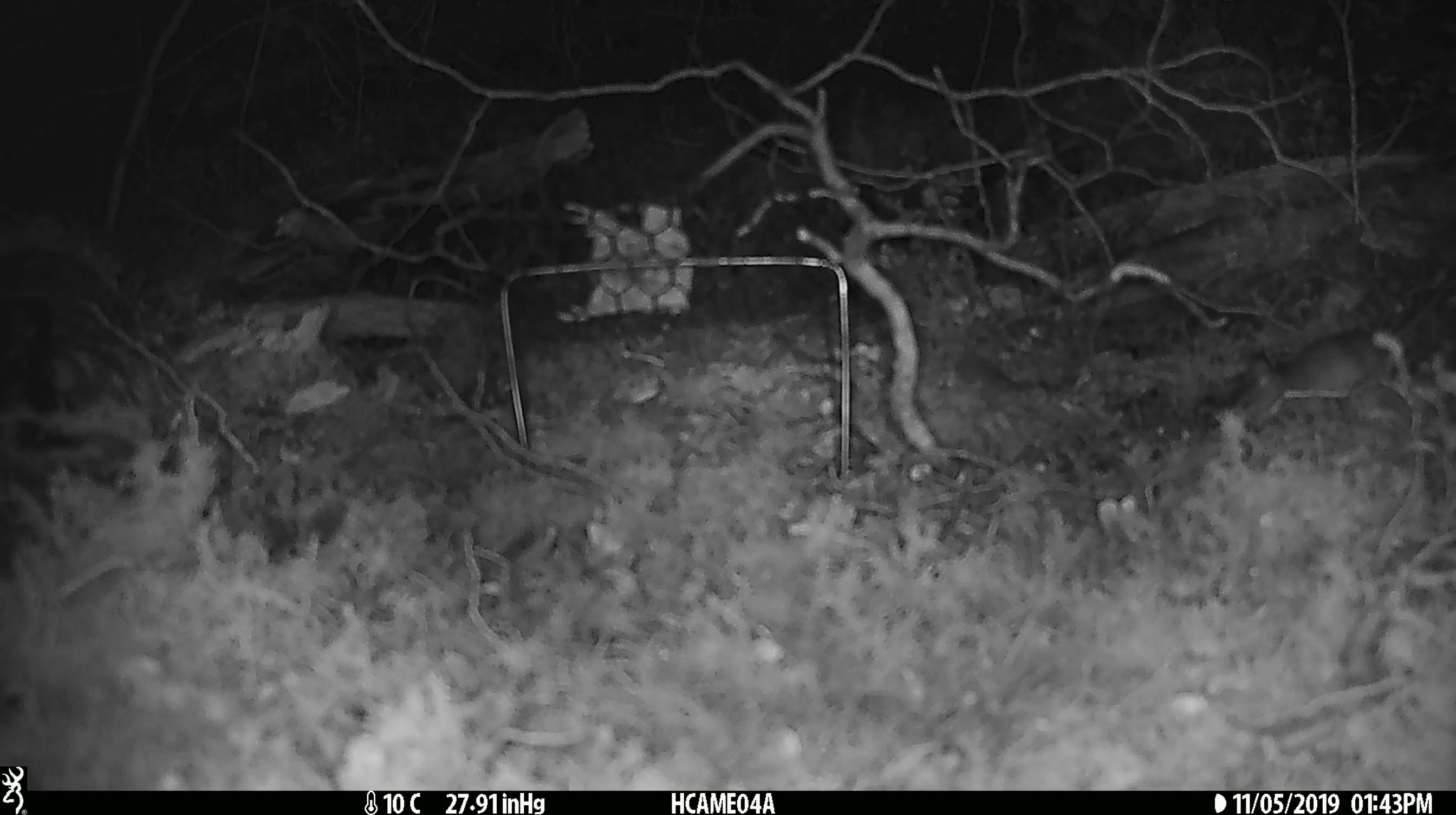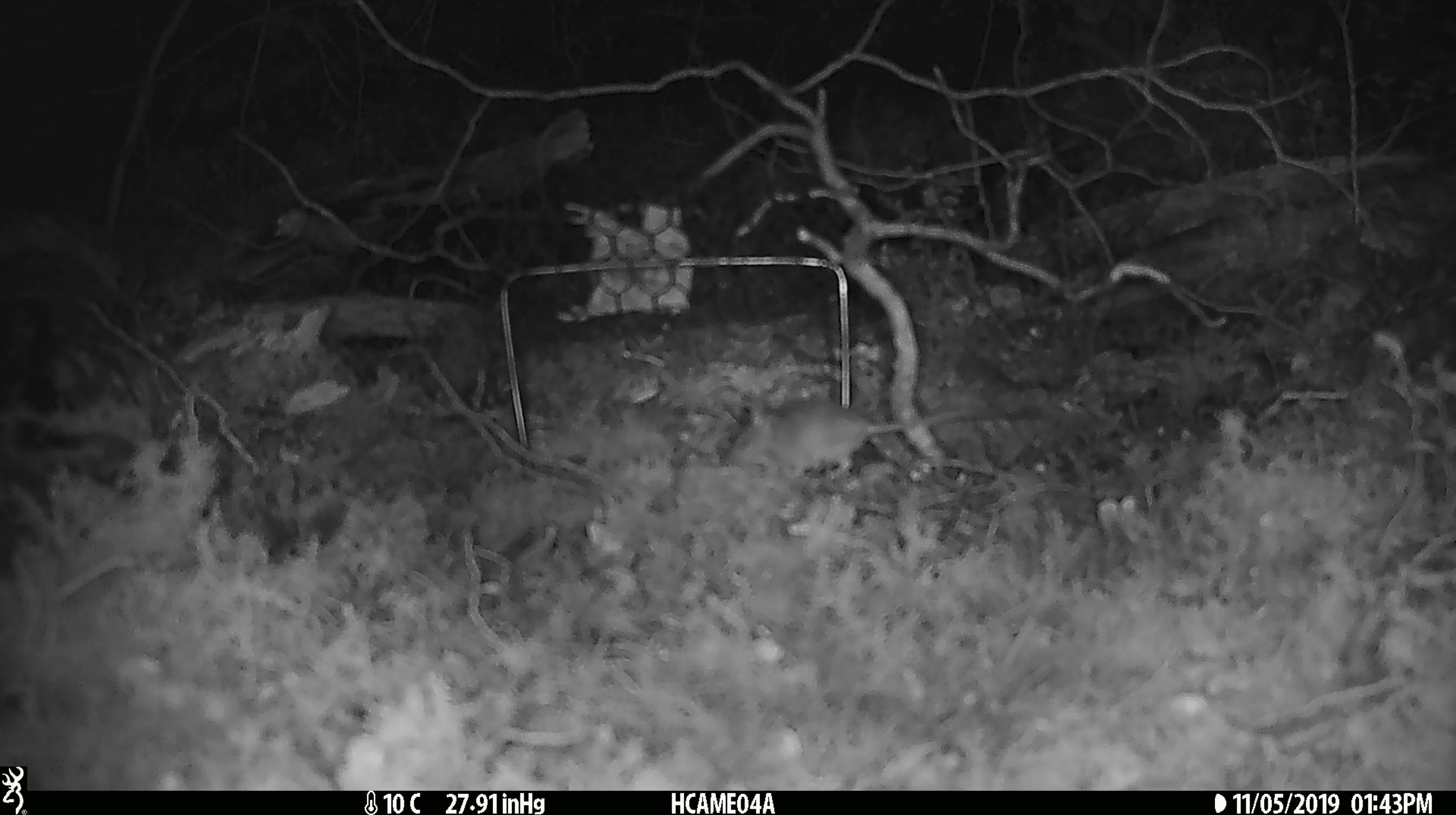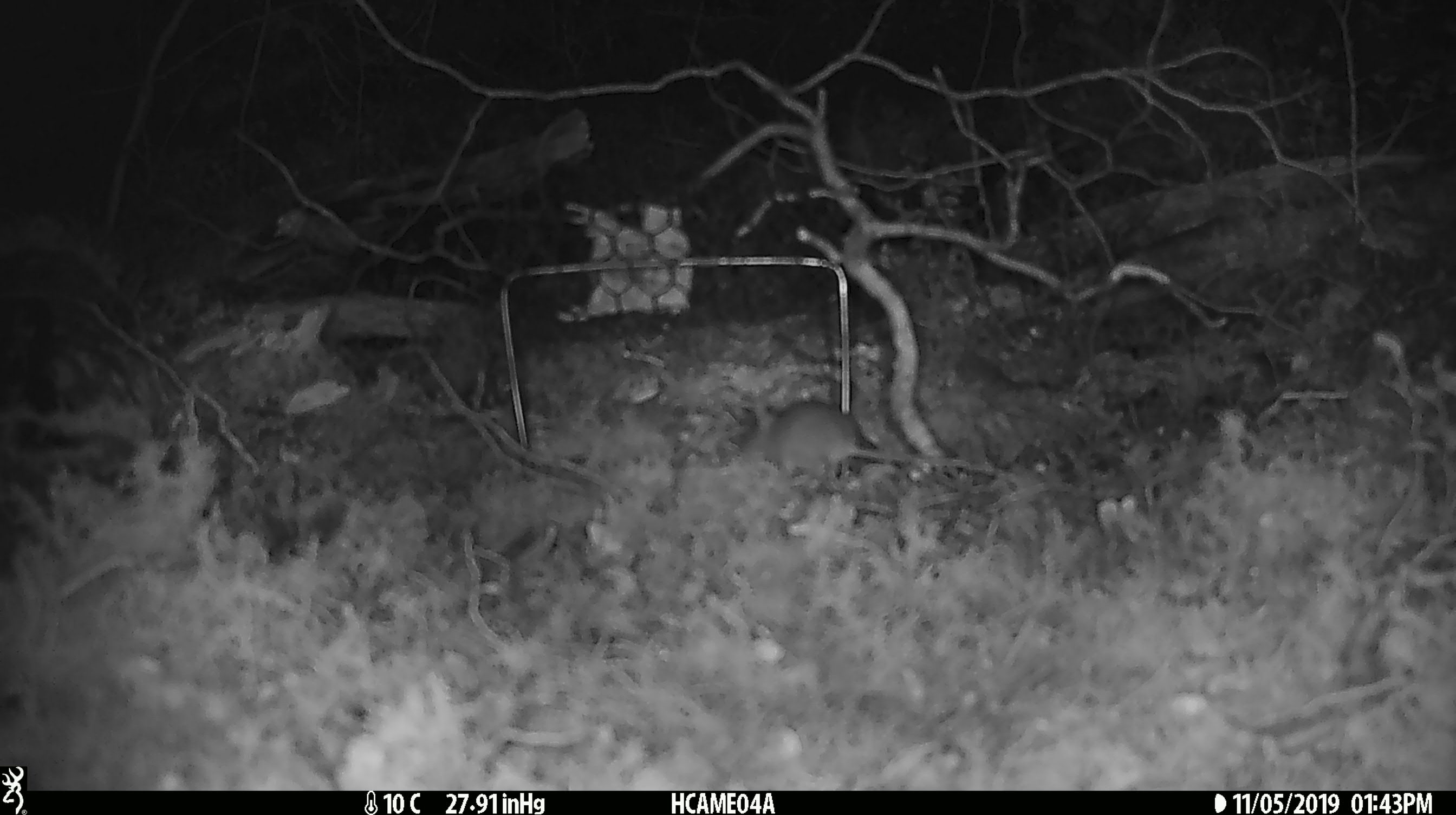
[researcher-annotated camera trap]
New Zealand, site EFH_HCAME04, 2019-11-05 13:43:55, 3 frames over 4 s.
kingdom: Animalia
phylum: Chordata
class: Mammalia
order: Rodentia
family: Muridae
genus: Mus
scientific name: Mus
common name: mouse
Mouse (Mus).